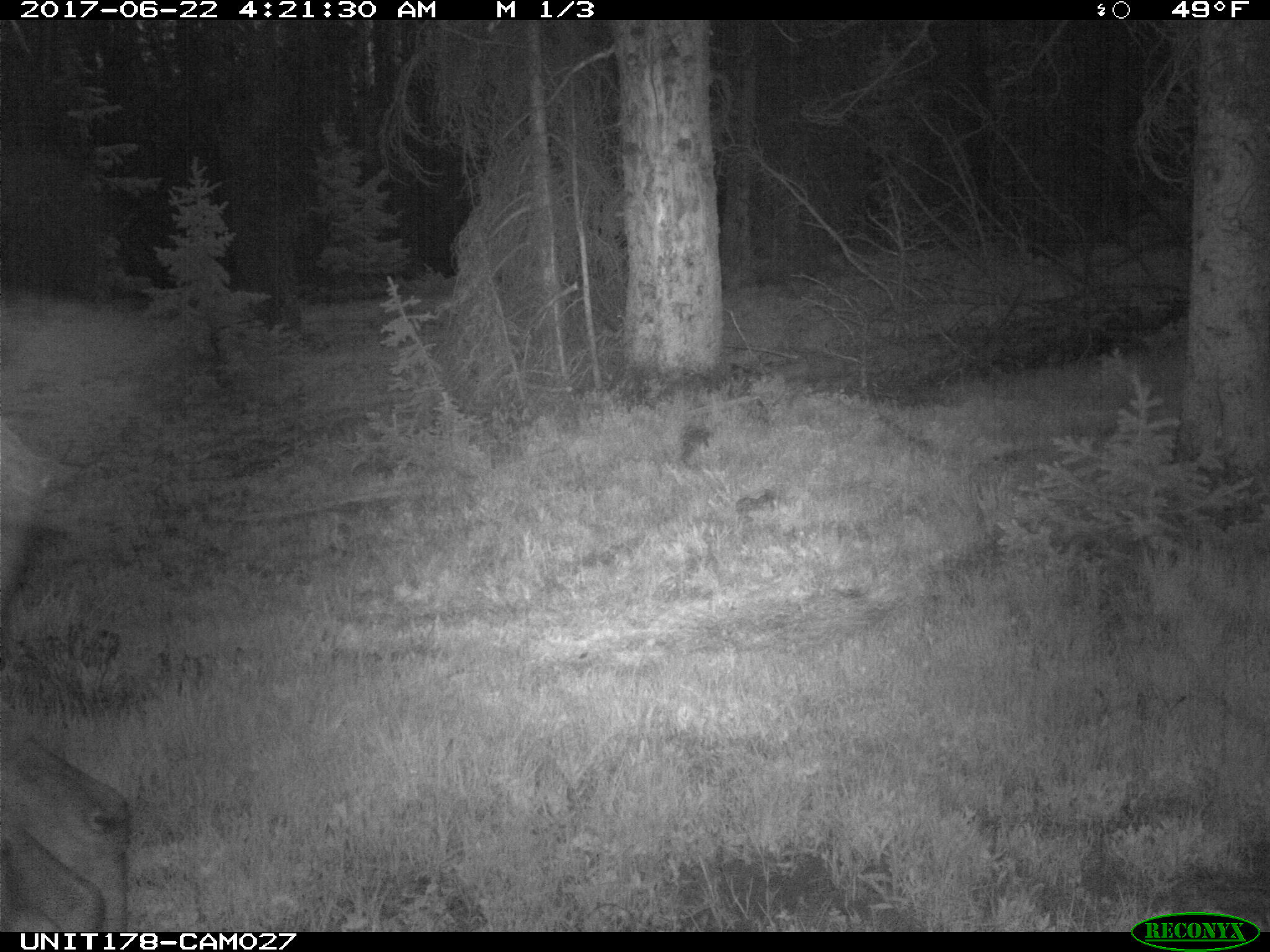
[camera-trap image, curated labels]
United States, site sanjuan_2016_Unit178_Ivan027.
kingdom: Animalia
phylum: Chordata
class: Mammalia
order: Artiodactyla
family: Cervidae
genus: Alces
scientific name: Alces alces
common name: moose